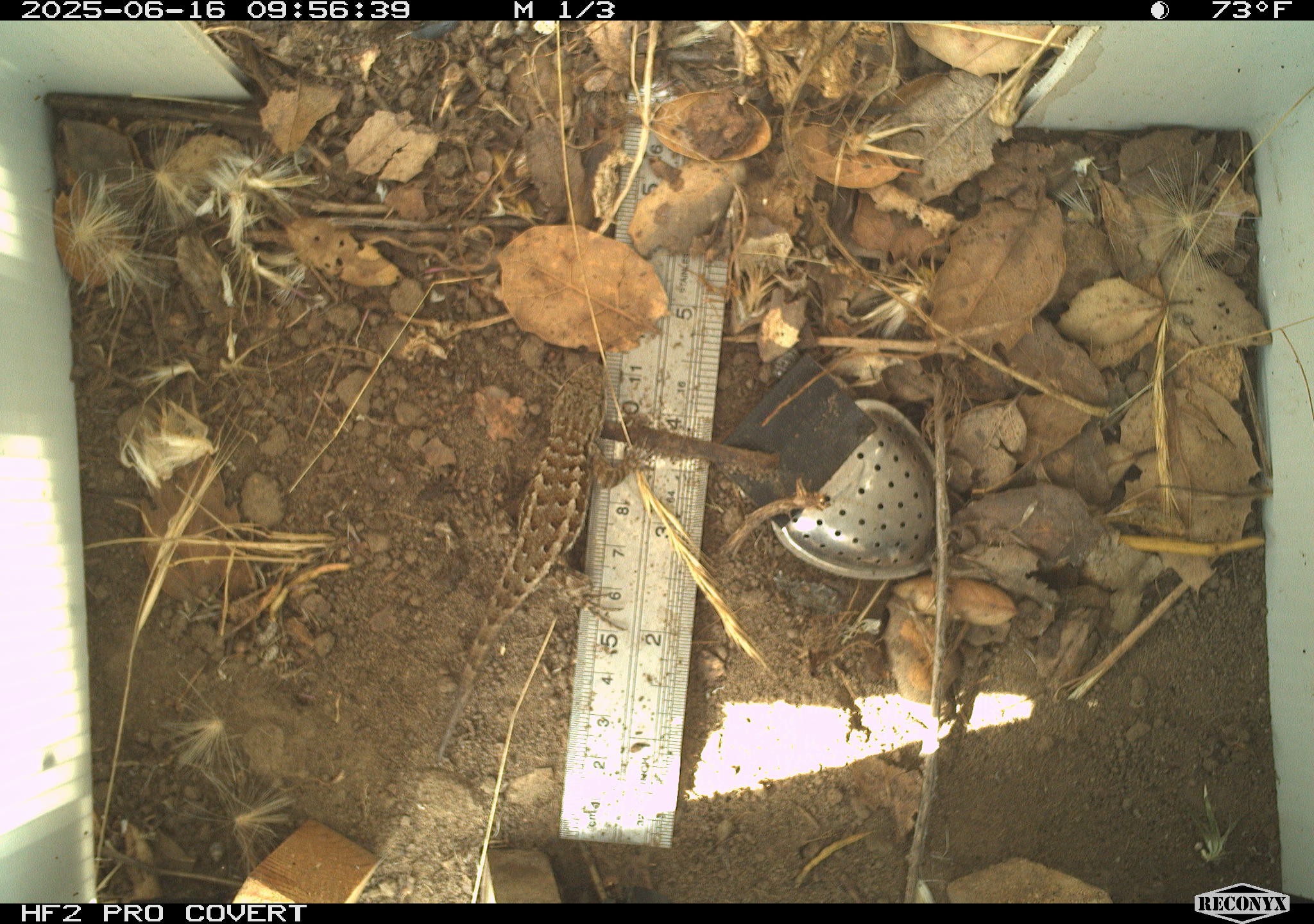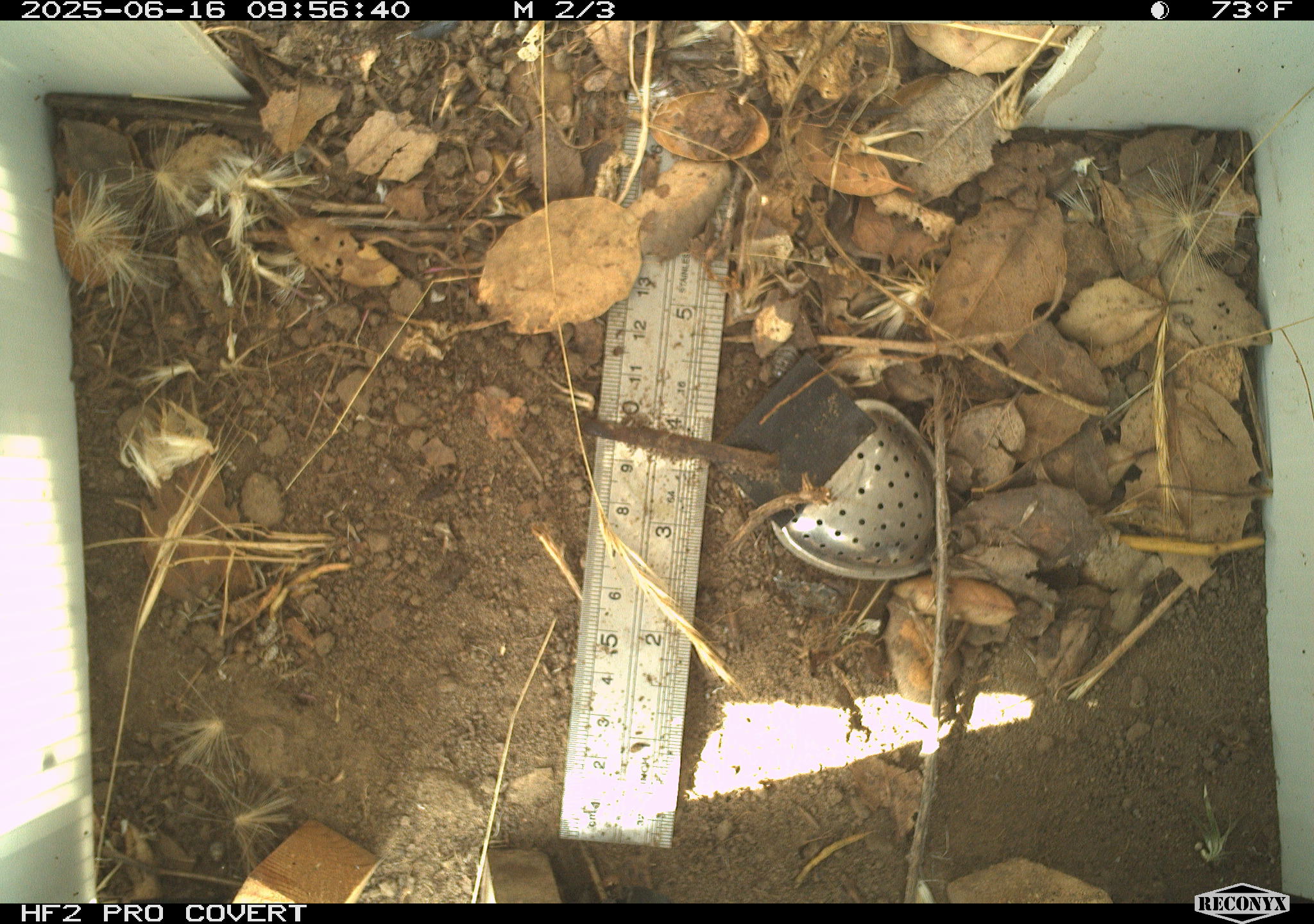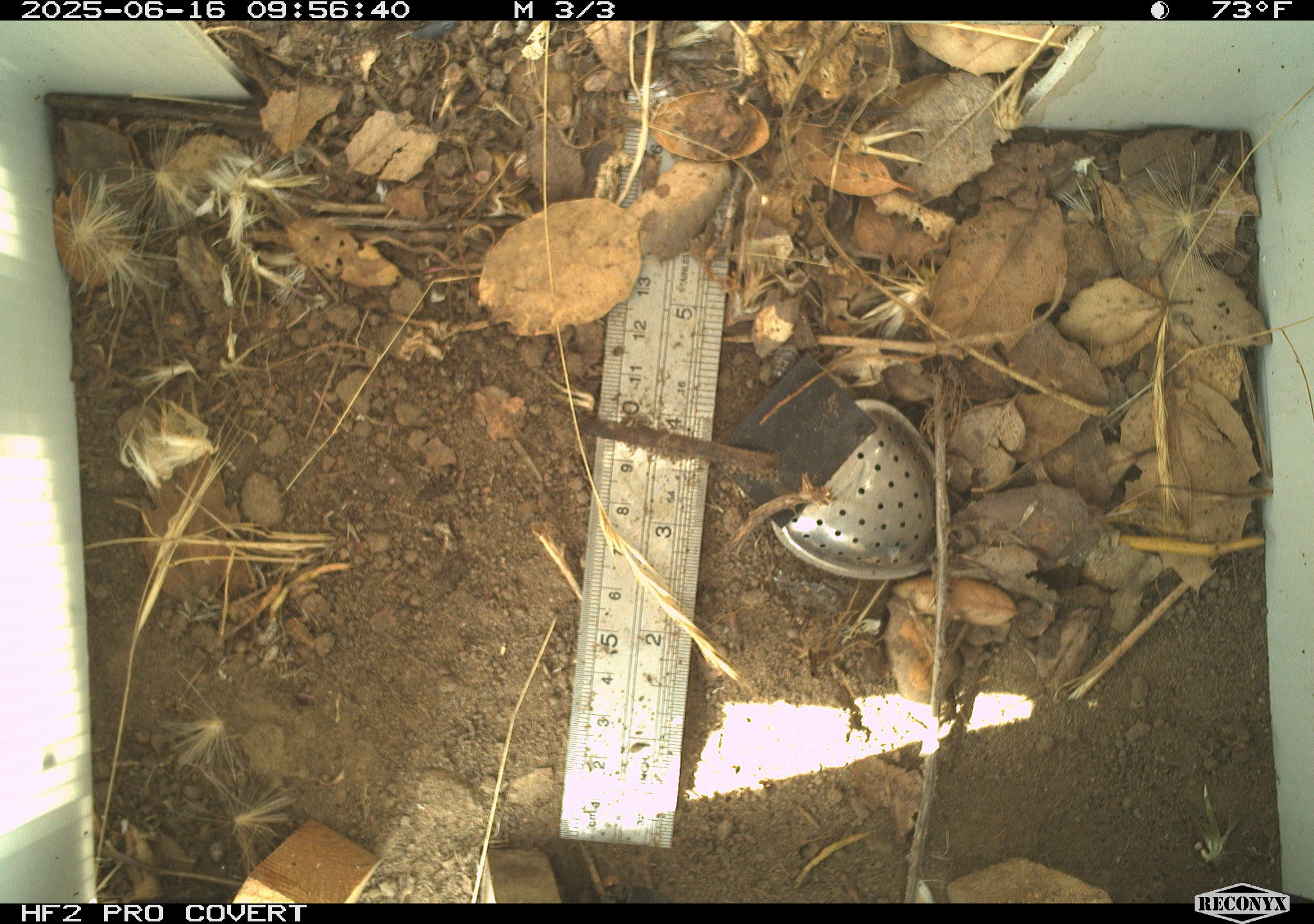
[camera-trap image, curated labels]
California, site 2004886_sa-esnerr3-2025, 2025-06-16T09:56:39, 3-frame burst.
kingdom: Animalia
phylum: Chordata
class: Reptilia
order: Squamata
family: Phrynosomatidae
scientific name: Phrynosomatidae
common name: north american spiny lizards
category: sceloporus/uta species